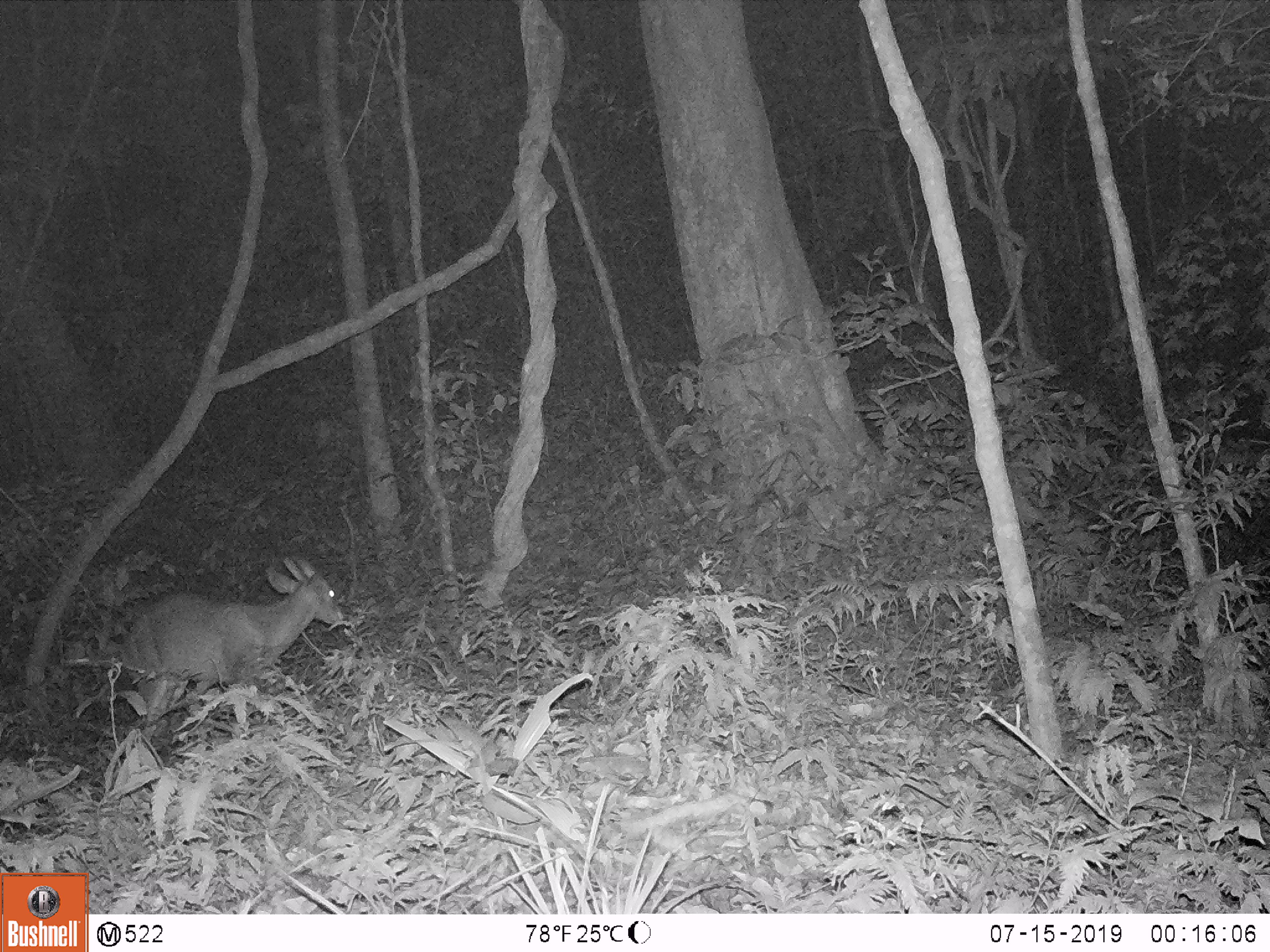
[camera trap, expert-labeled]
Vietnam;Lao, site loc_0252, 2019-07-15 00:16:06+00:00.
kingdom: Animalia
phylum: Chordata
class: Mammalia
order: Artiodactyla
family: Cervidae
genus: Muntiacus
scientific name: Muntiacus rooseveltorum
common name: roosevelt's muntjac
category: roosevelts muntjac group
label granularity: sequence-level